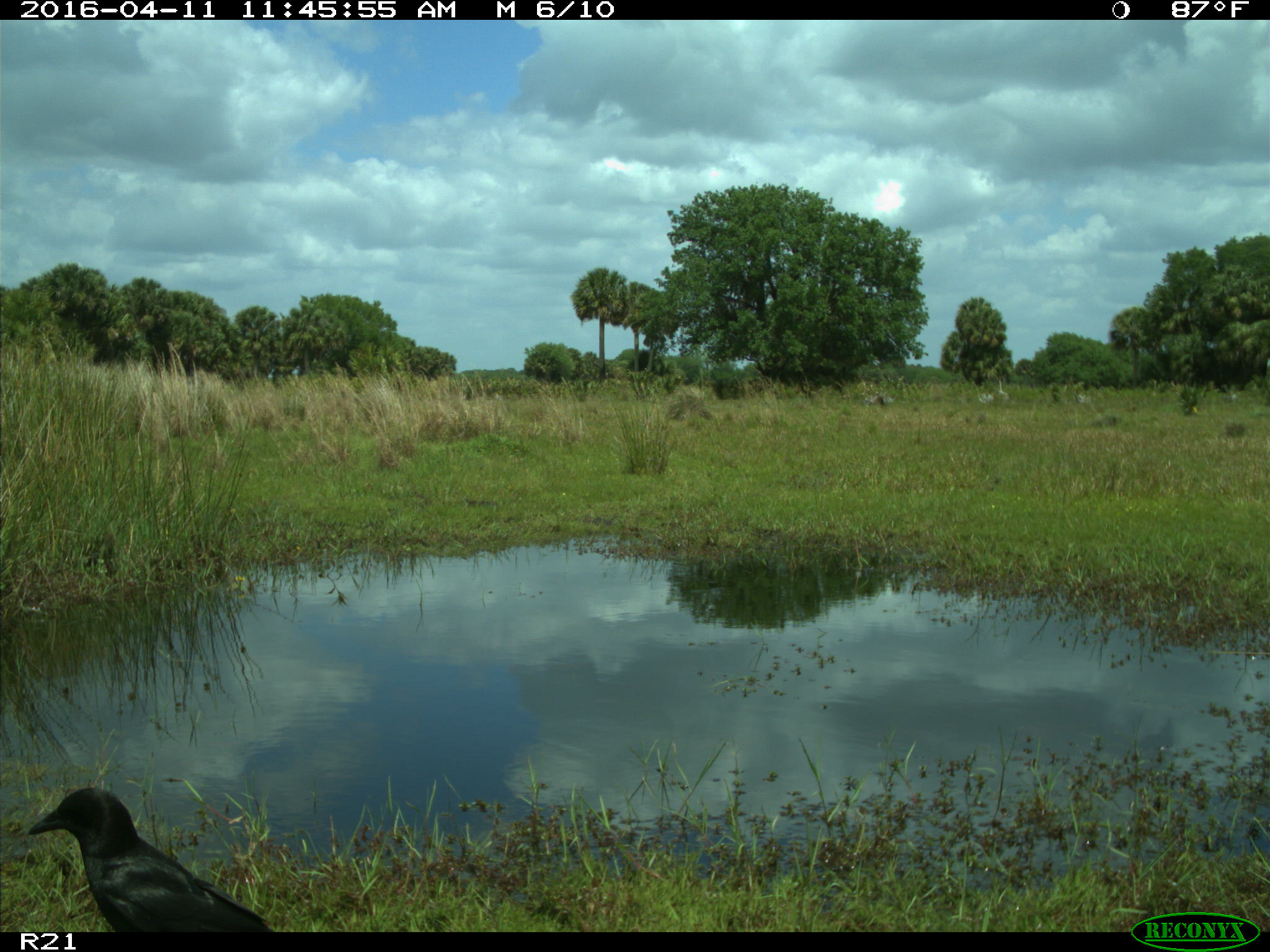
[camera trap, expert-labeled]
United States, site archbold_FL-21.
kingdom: Animalia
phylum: Chordata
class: Aves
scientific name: Aves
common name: birds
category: unidentified bird